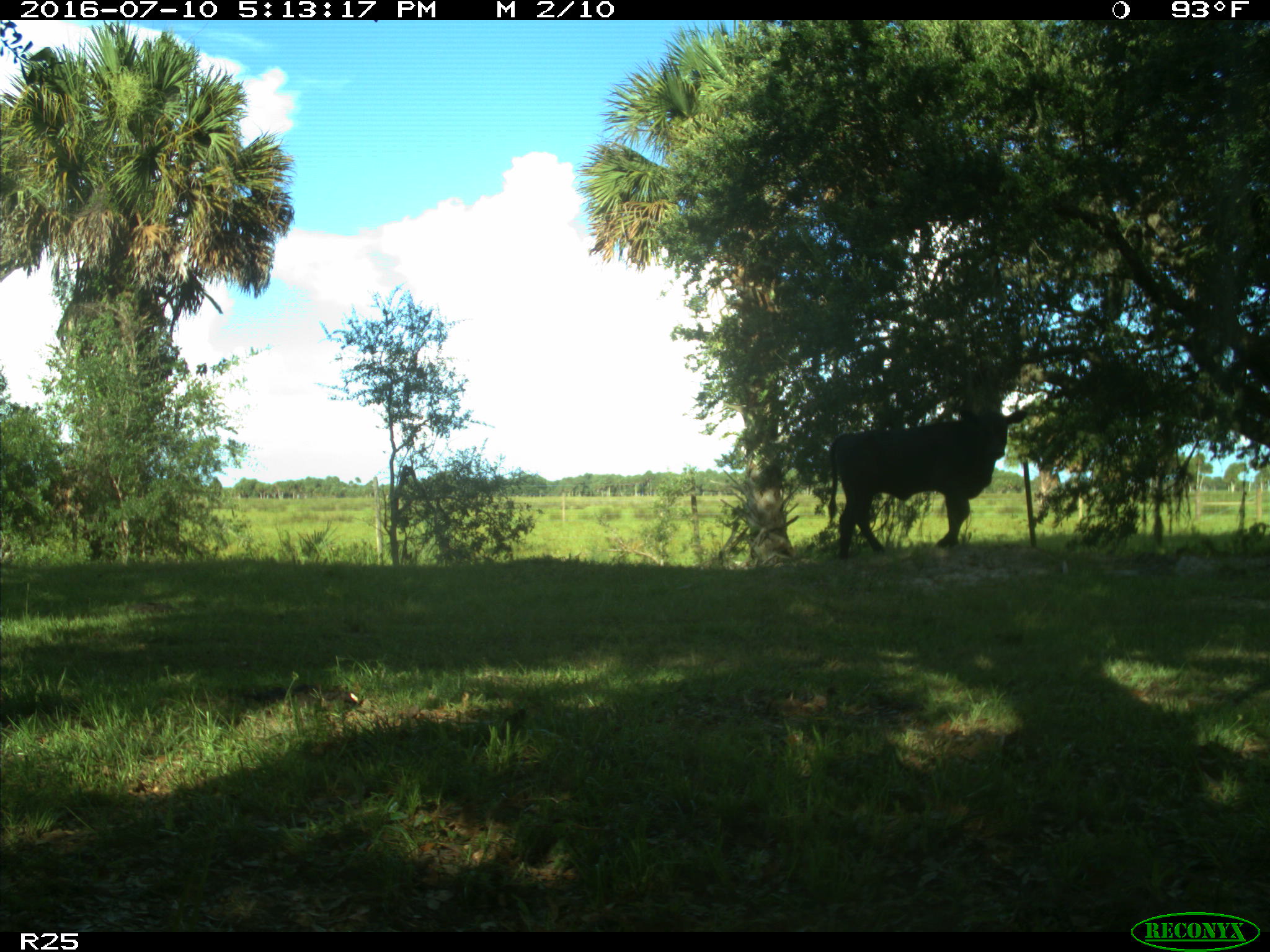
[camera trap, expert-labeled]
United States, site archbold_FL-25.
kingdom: Animalia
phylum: Chordata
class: Mammalia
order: Artiodactyla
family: Bovidae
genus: Bos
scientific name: Bos taurus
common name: domestic cow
Bos taurus (domestic cow).